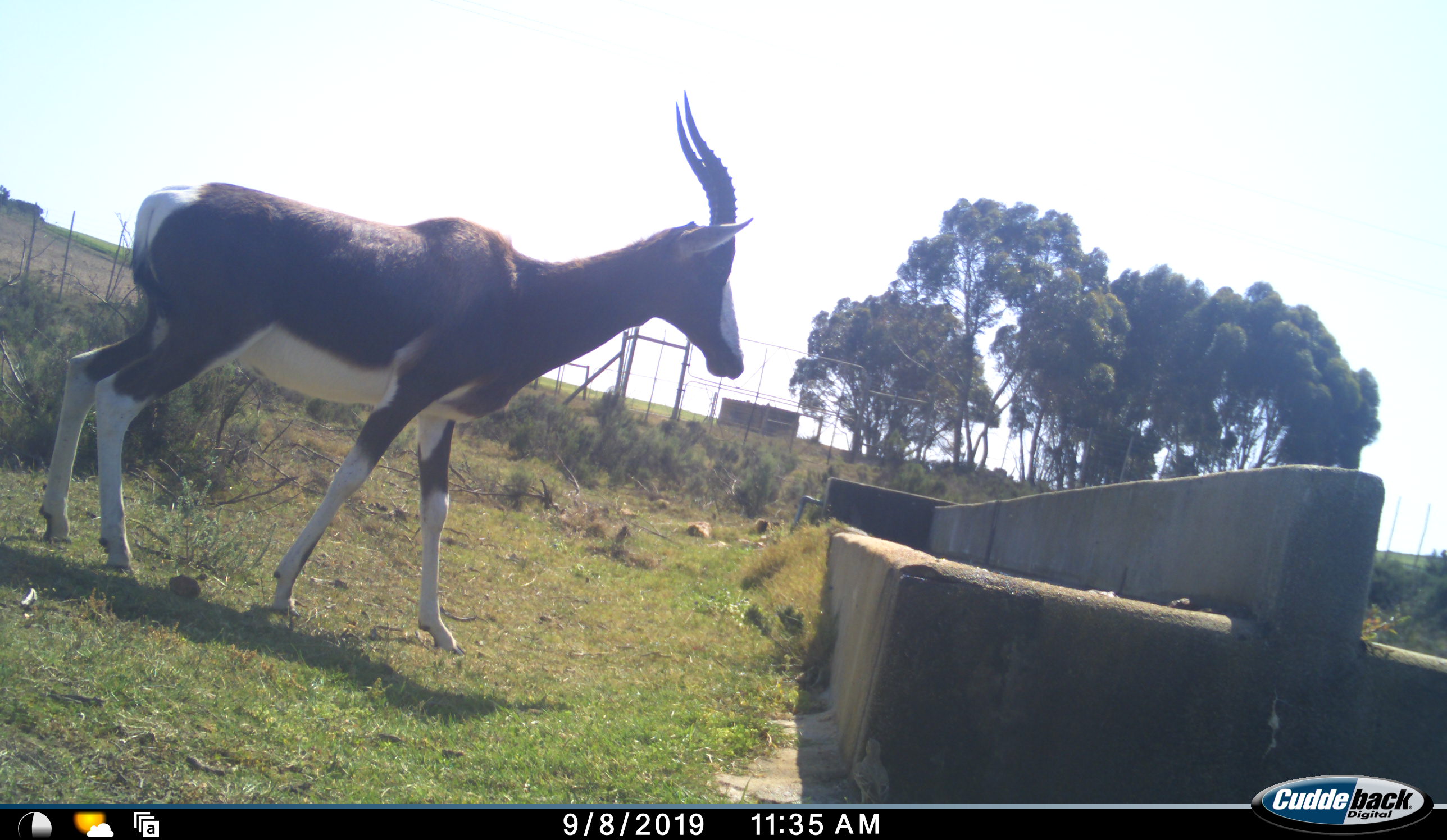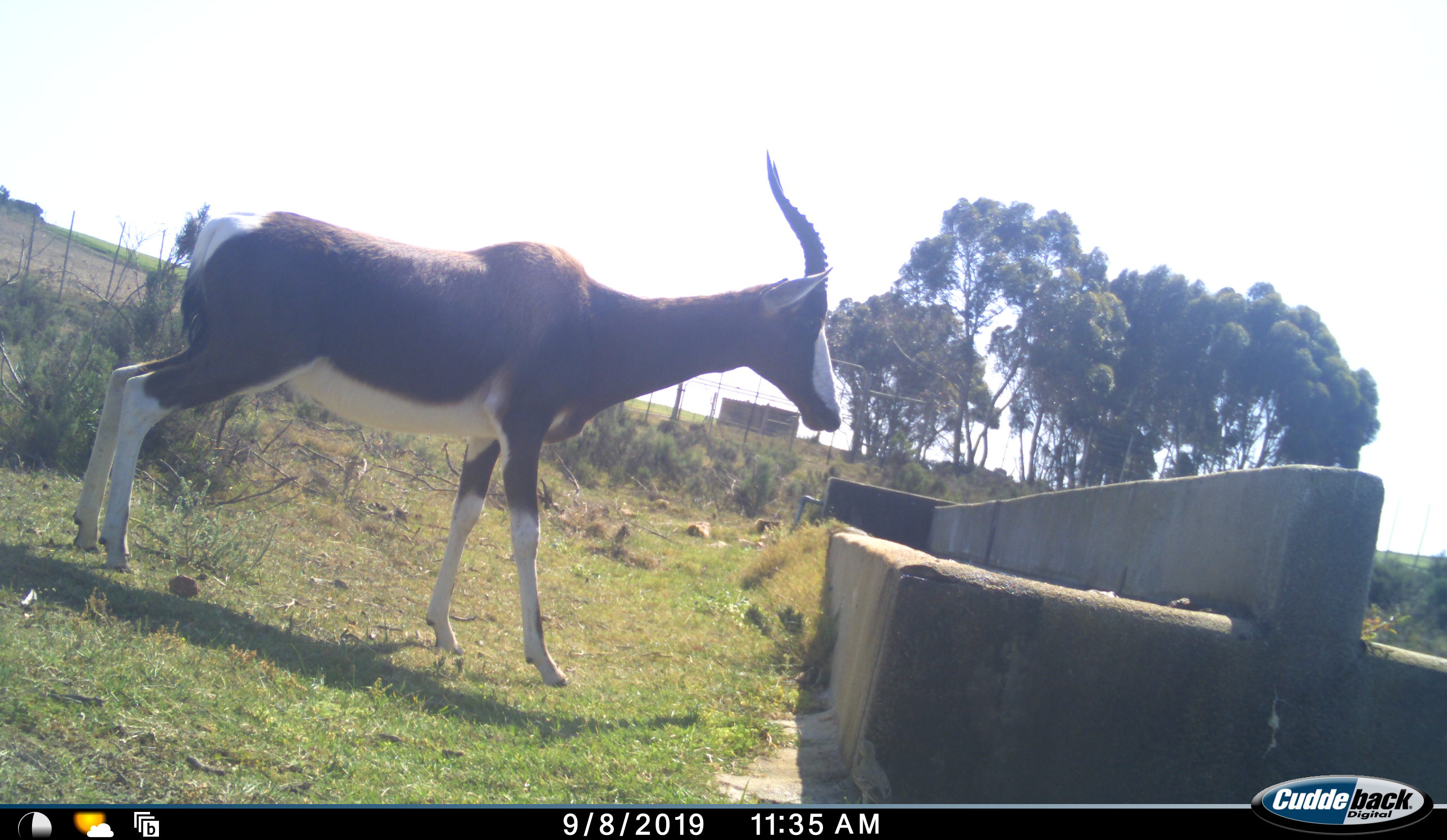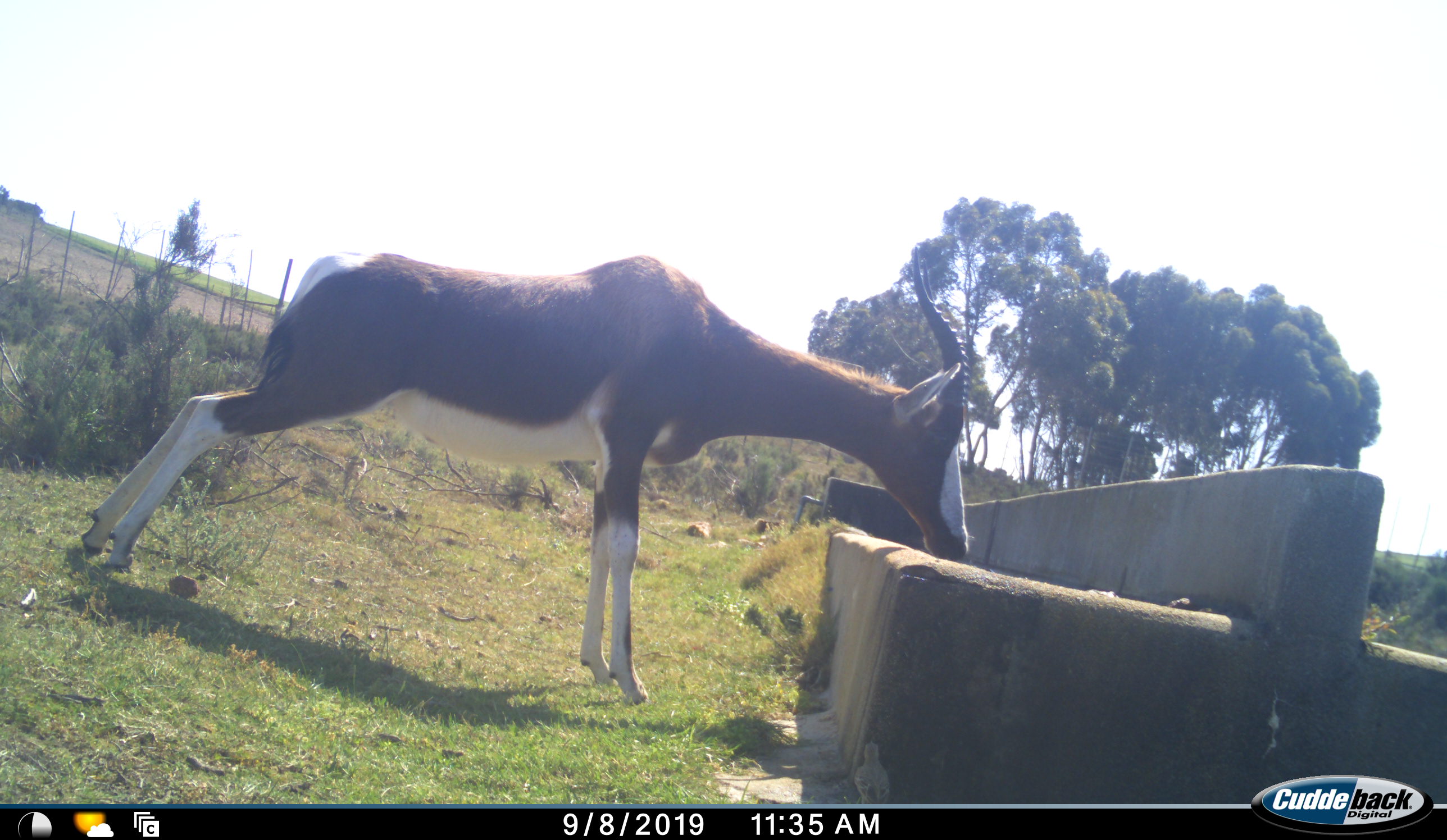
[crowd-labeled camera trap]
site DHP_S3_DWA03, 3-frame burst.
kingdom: Animalia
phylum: Chordata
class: Mammalia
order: Artiodactyla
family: Bovidae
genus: Damaliscus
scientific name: Damaliscus pygargus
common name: bontebok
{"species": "bontebok (Damaliscus pygargus)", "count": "1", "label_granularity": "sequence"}